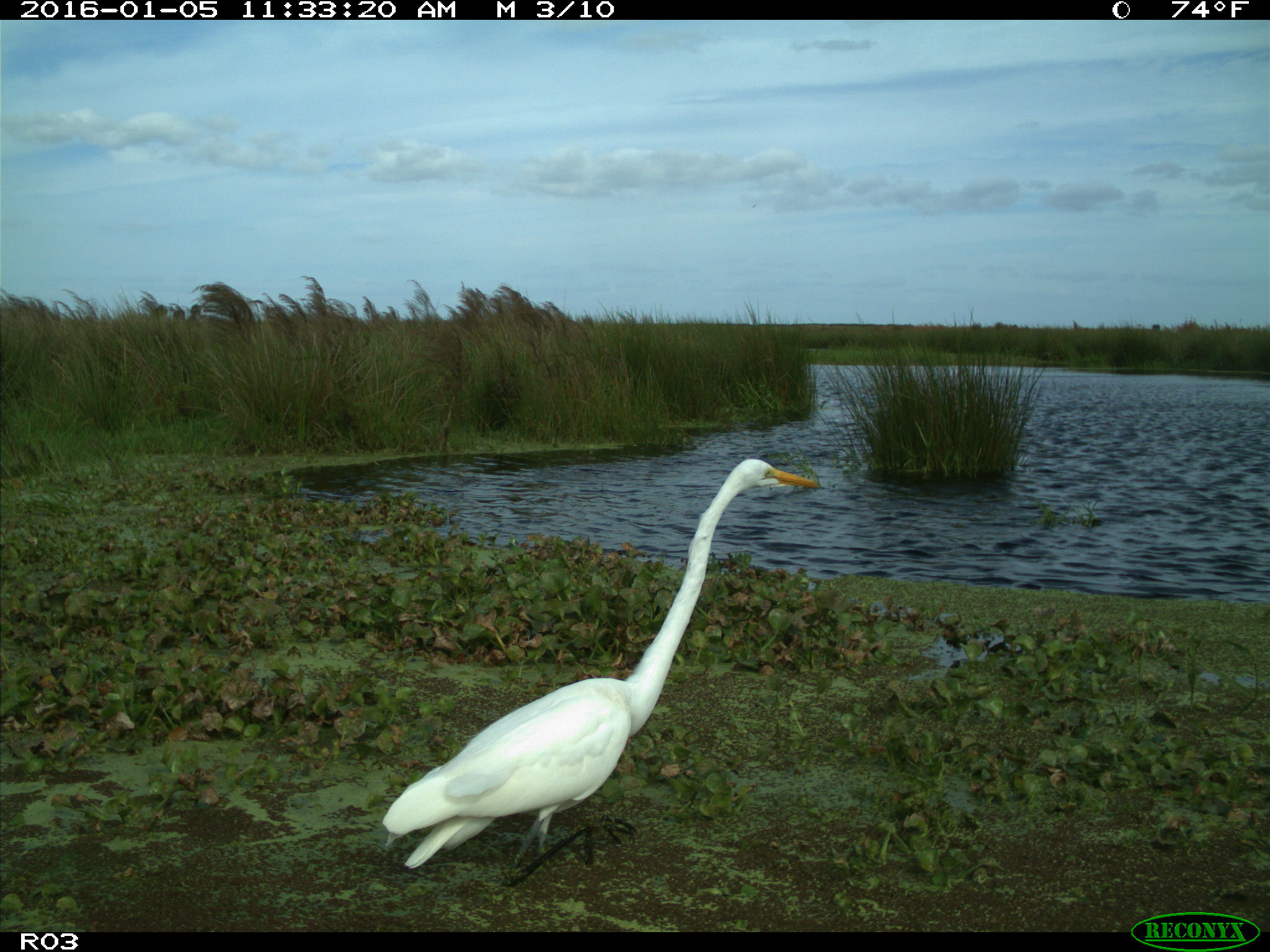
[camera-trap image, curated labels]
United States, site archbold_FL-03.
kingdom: Animalia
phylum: Chordata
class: Aves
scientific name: Aves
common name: birds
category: unidentified bird